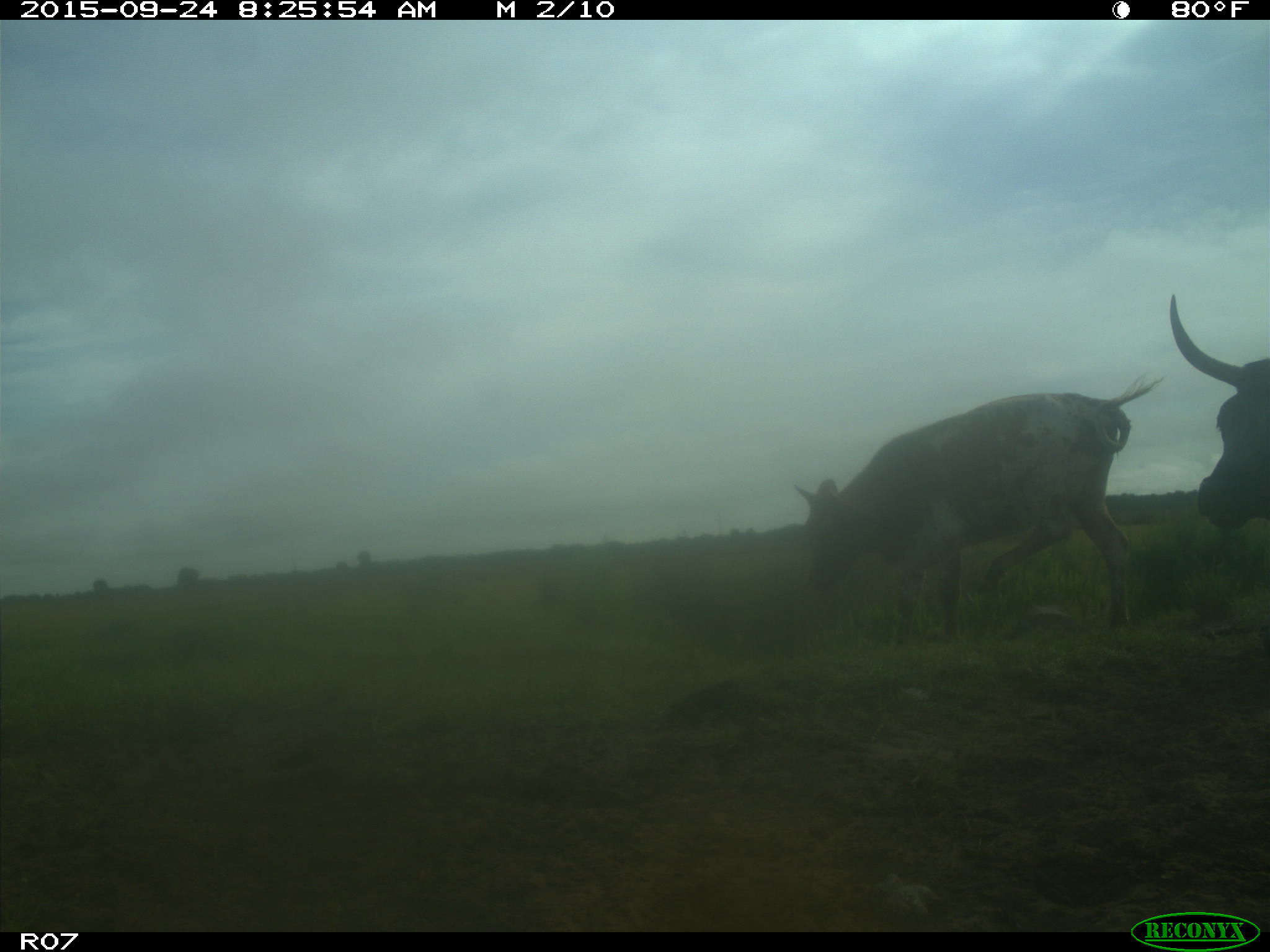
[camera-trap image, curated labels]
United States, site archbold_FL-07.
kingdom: Animalia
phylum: Chordata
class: Mammalia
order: Artiodactyla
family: Bovidae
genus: Bos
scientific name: Bos taurus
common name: domestic cow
Bos taurus (domestic cow).